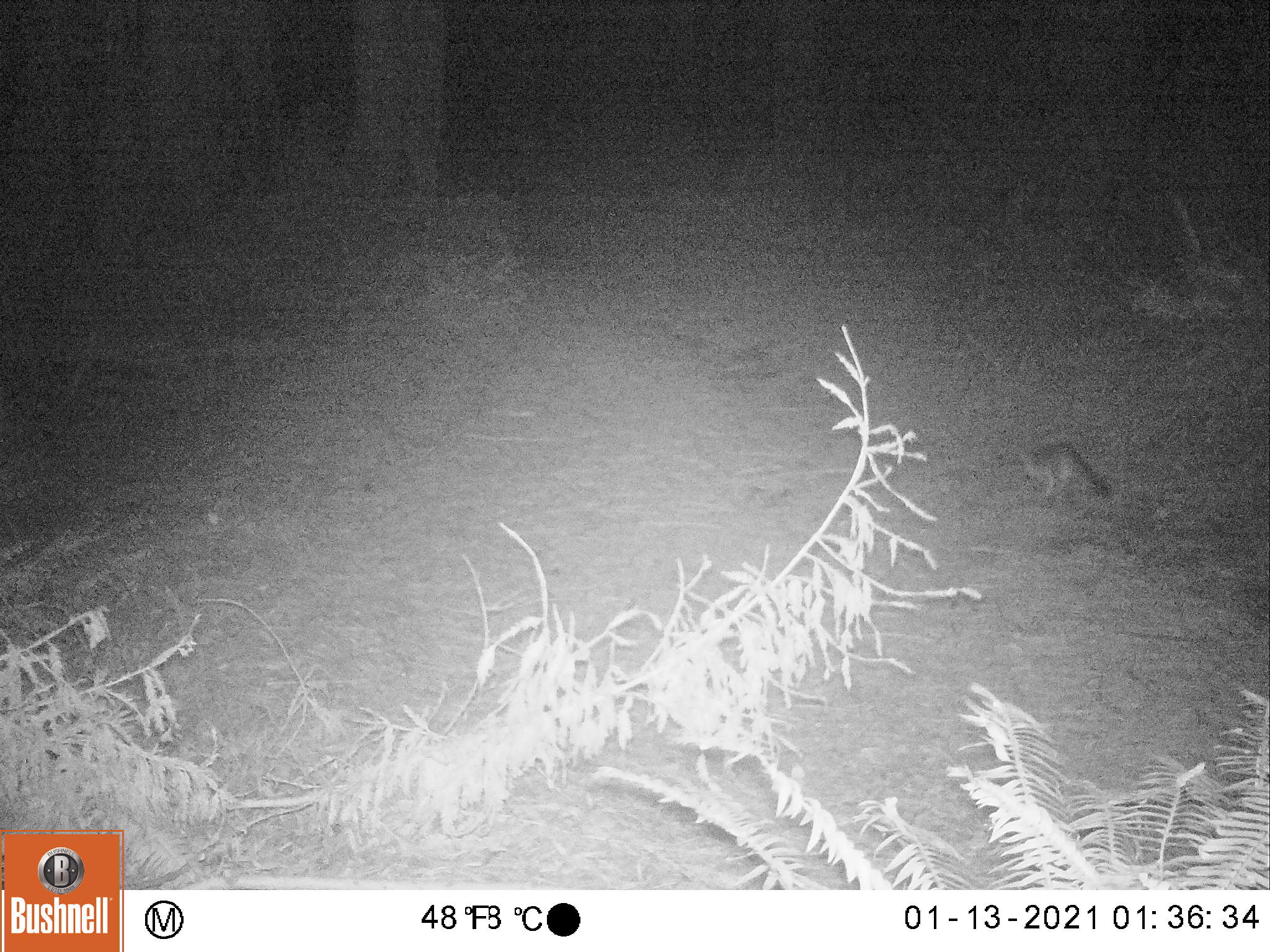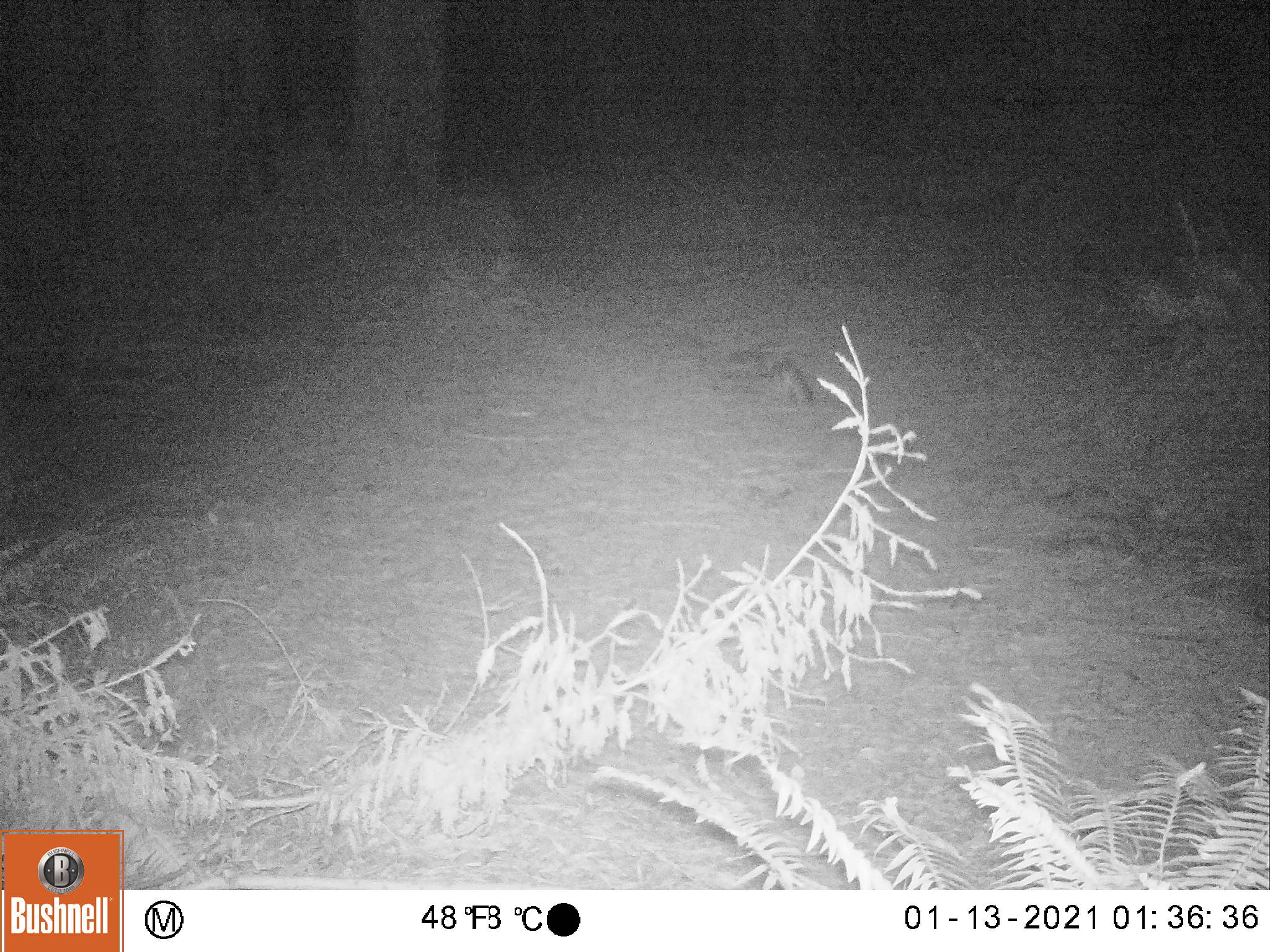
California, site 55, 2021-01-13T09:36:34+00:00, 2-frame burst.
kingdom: Animalia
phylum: Chordata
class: Mammalia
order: Carnivora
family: Canidae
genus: Urocyon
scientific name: Urocyon cinereoargenteus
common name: gray fox